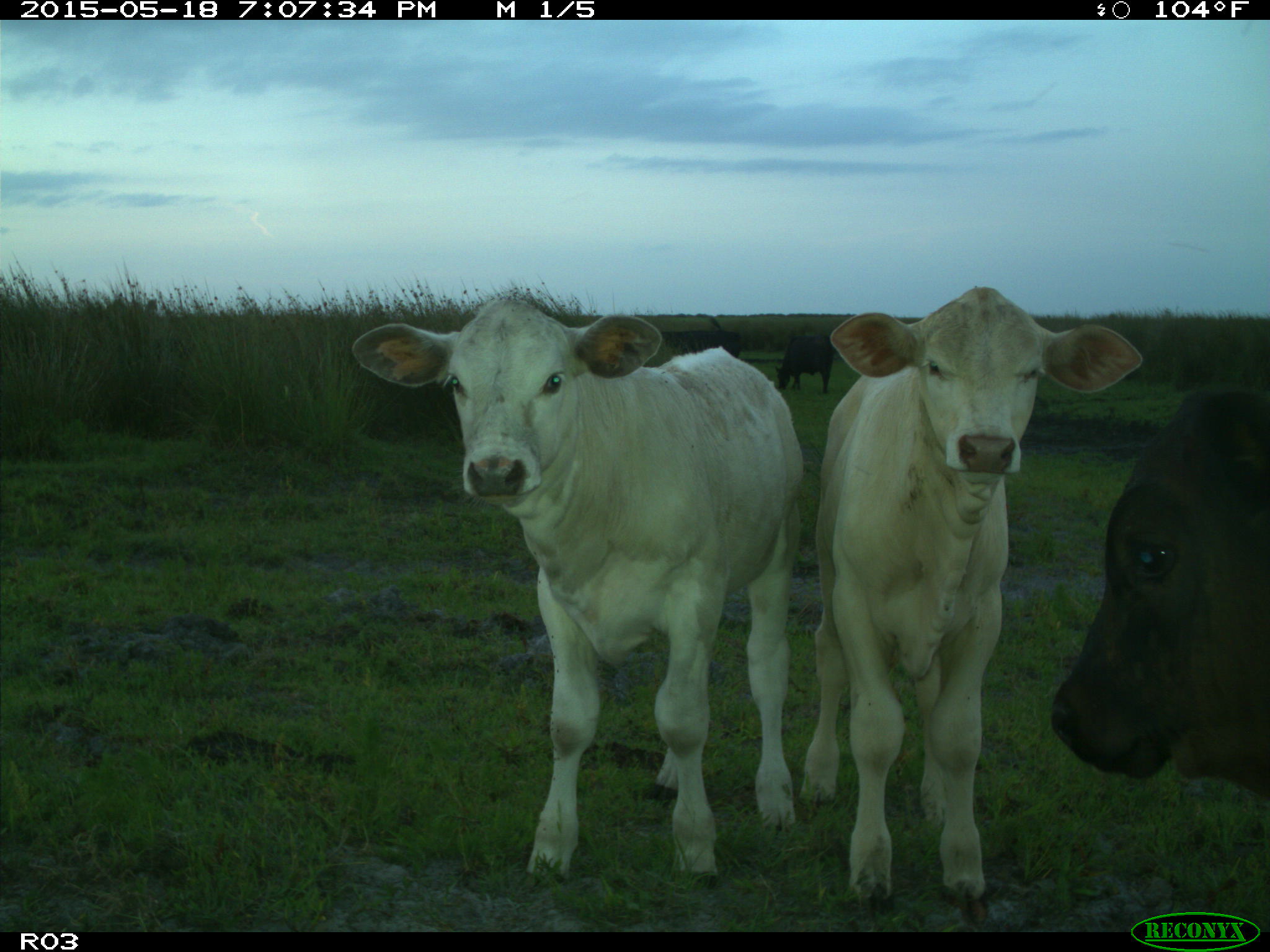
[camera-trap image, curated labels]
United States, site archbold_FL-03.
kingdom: Animalia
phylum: Chordata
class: Mammalia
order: Artiodactyla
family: Bovidae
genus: Bos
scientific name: Bos taurus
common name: domestic cow